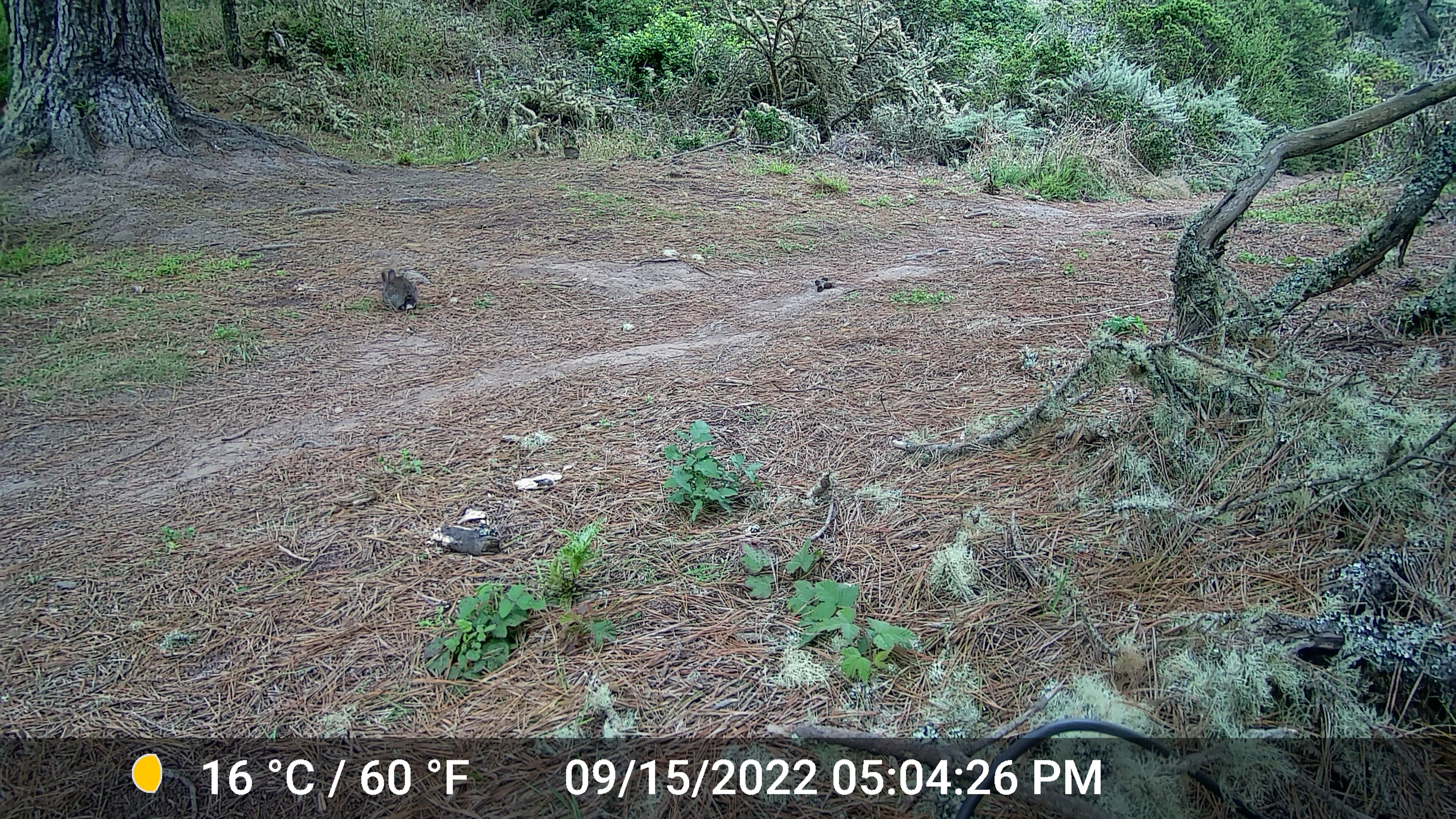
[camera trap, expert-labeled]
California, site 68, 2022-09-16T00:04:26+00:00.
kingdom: Animalia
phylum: Chordata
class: Mammalia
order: Lagomorpha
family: Leporidae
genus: Sylvilagus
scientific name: Sylvilagus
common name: cottontail rabbit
Cottontail rabbit (Sylvilagus).